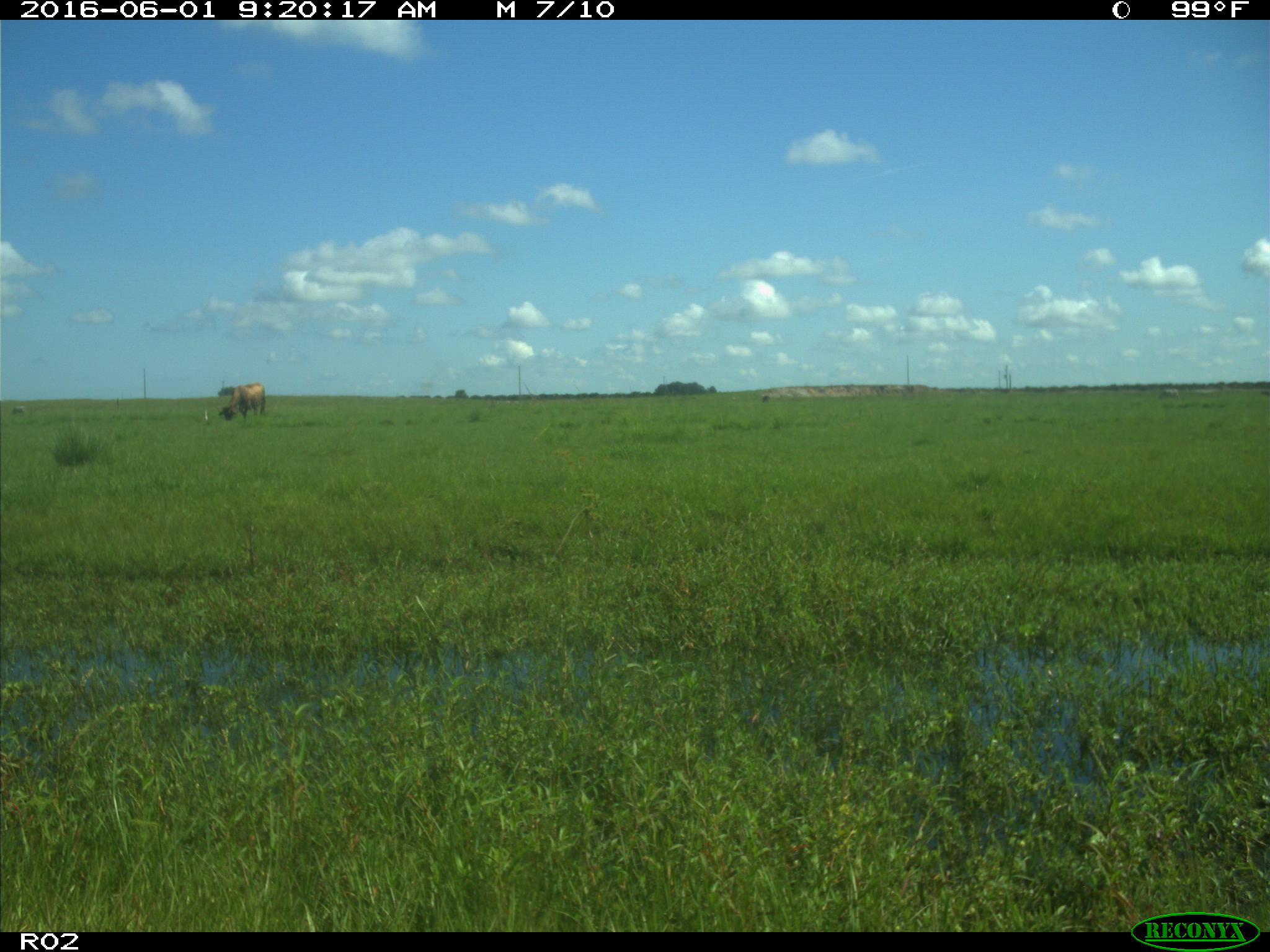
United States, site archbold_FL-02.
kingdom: Animalia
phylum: Chordata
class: Mammalia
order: Artiodactyla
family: Bovidae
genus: Bos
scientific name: Bos taurus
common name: domestic cow